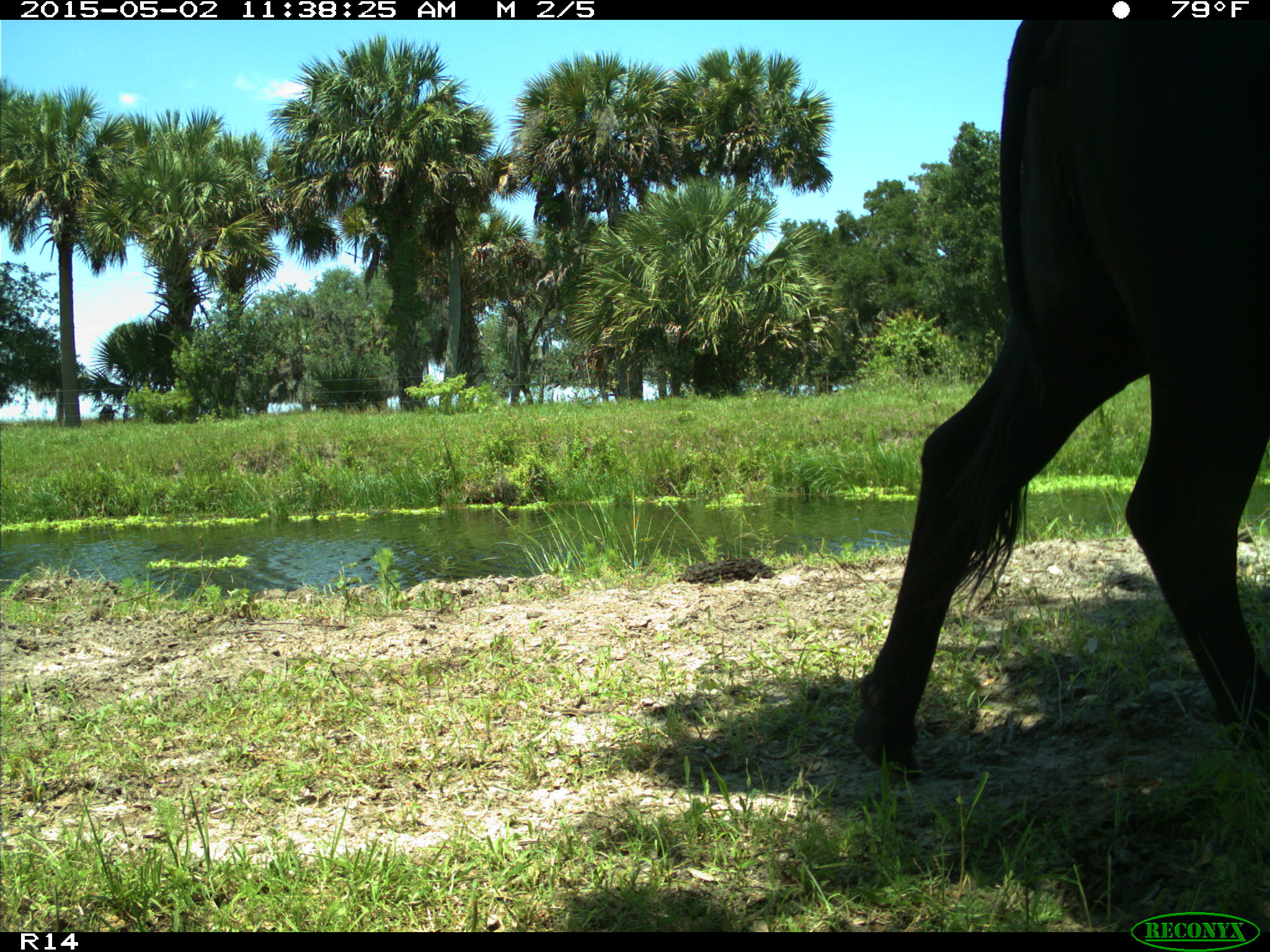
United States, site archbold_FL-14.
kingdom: Animalia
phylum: Chordata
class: Mammalia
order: Artiodactyla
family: Bovidae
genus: Bos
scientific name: Bos taurus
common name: domestic cow